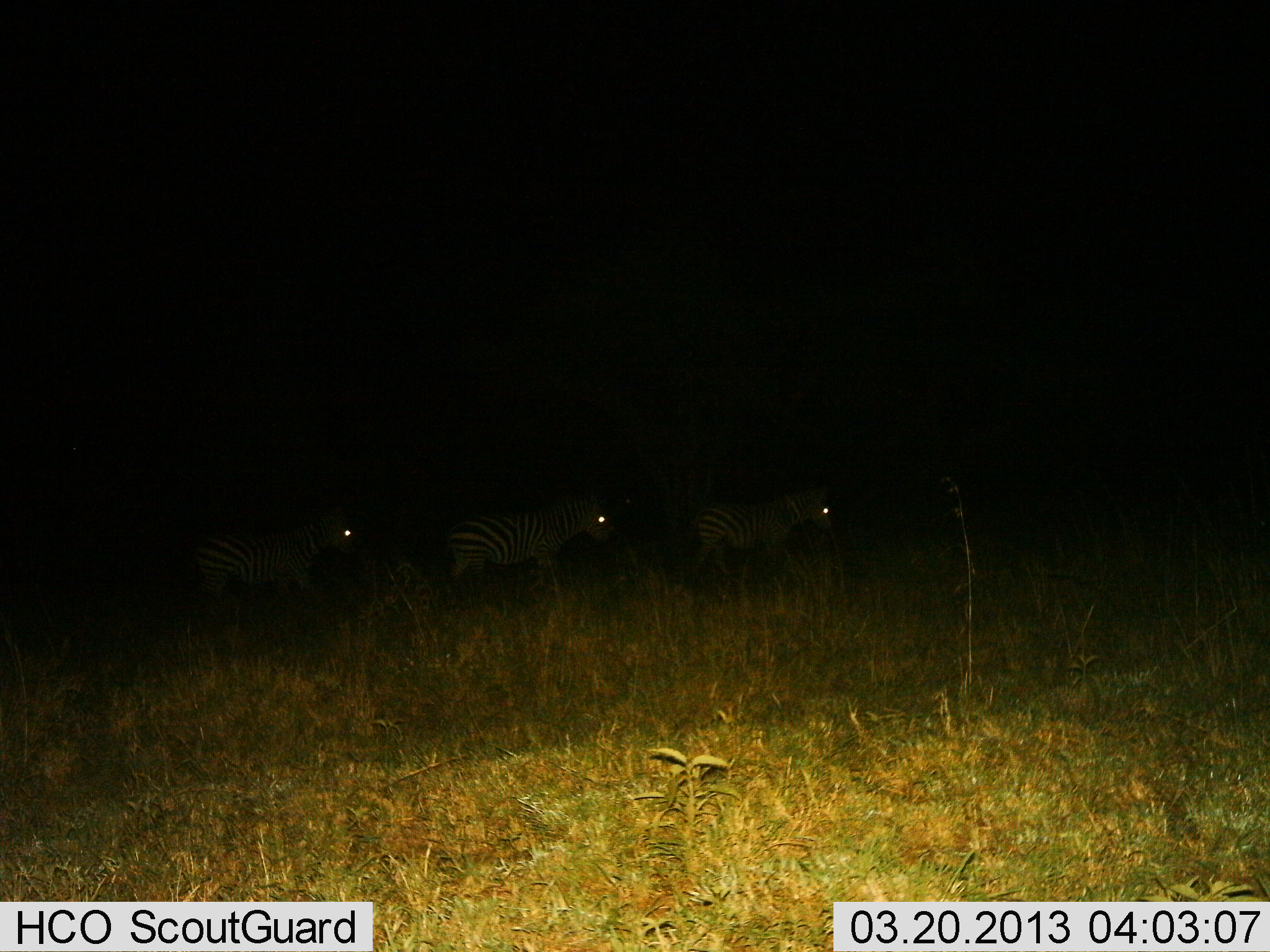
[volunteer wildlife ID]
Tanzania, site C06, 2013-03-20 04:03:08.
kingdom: Animalia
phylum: Chordata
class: Mammalia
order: Perissodactyla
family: Equidae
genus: Equus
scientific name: Equus quagga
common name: plains zebra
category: zebra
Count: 3.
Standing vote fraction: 21%.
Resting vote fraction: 0%.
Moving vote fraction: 82%.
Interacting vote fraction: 0%.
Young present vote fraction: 0%.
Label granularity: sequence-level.